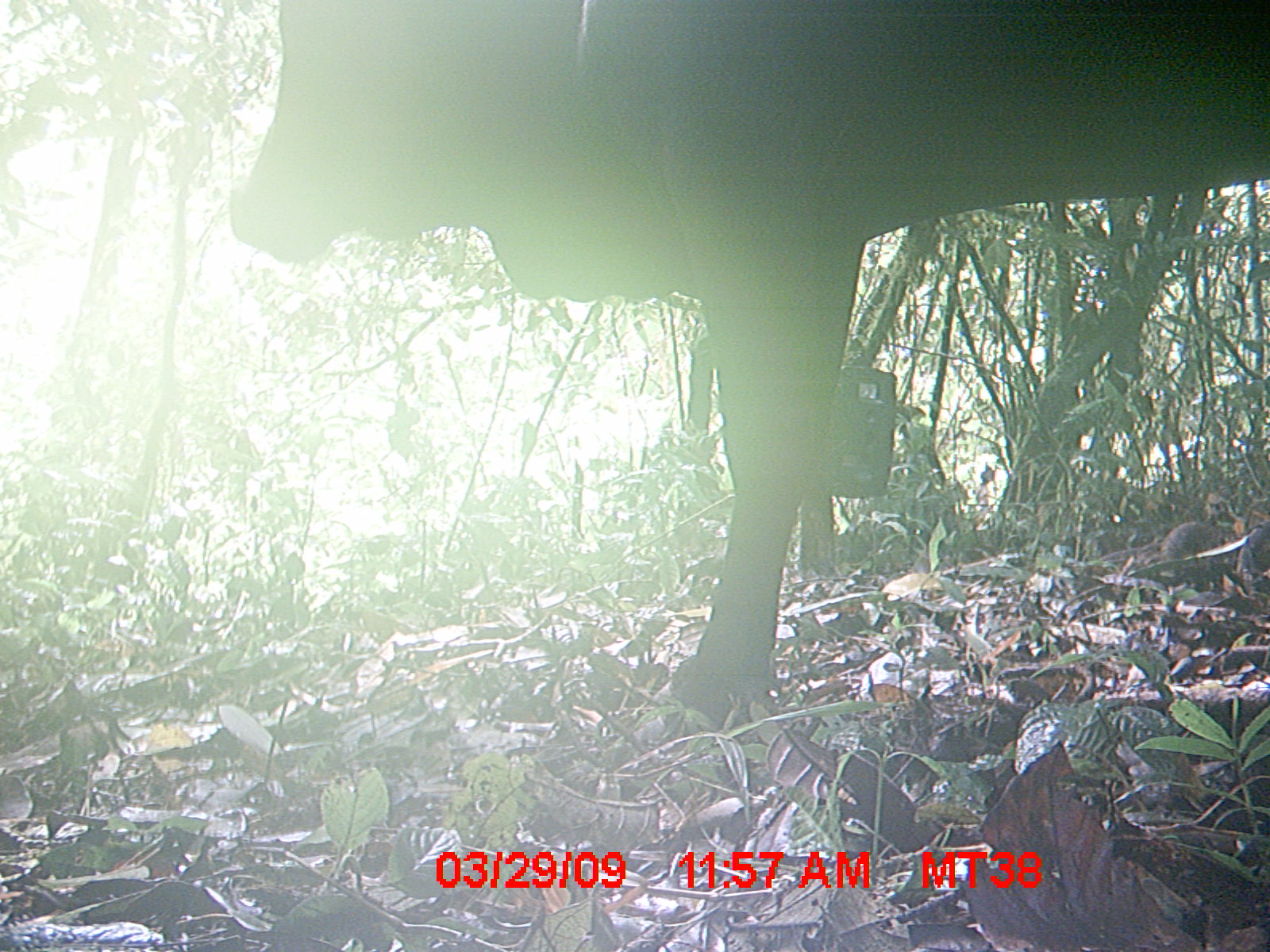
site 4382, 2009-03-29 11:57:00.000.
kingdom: Animalia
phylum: Chordata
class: Mammalia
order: Artiodactyla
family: Bovidae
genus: Bos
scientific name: Bos taurus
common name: domestic cattle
Bos taurus (domestic cattle), count 1.